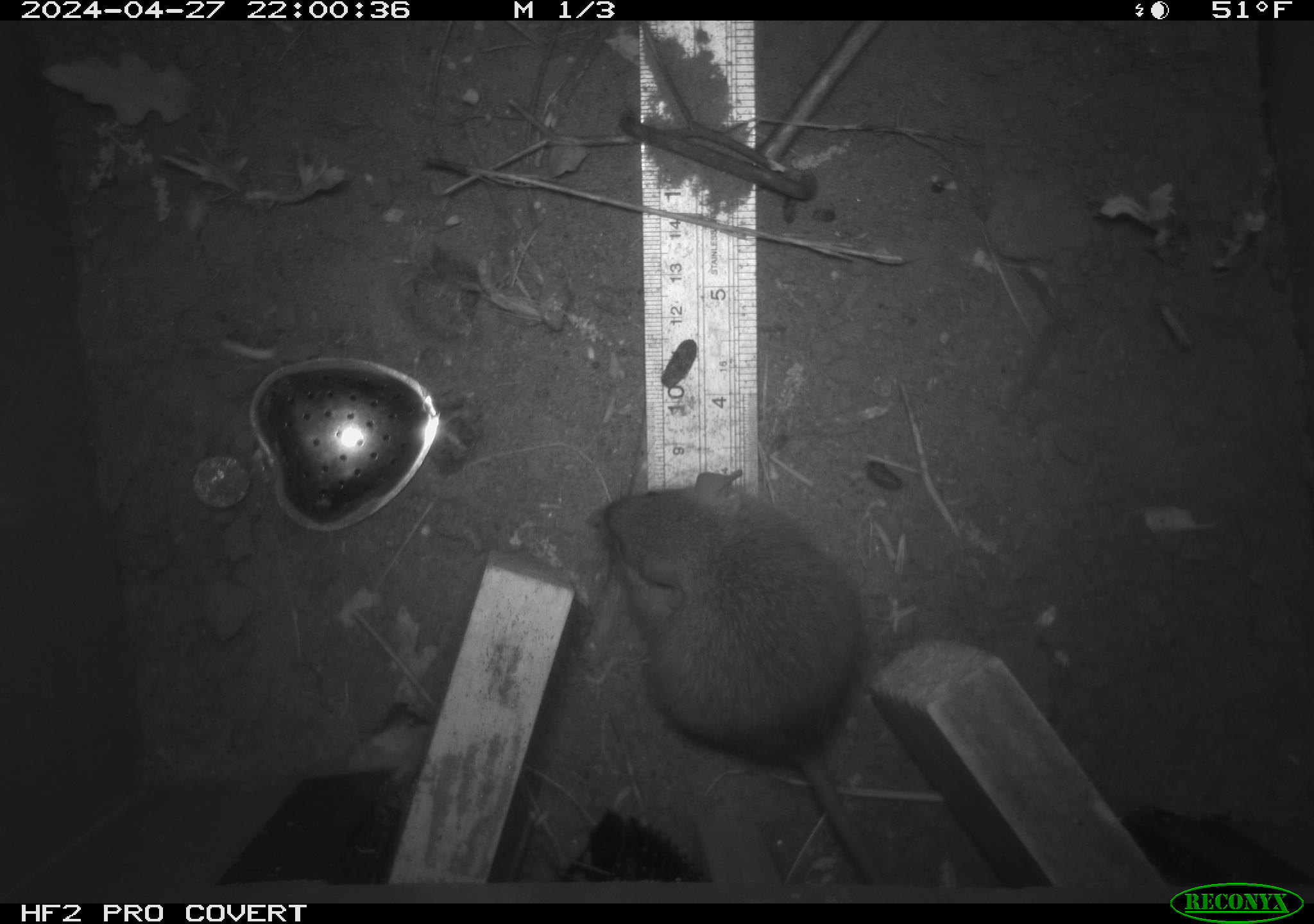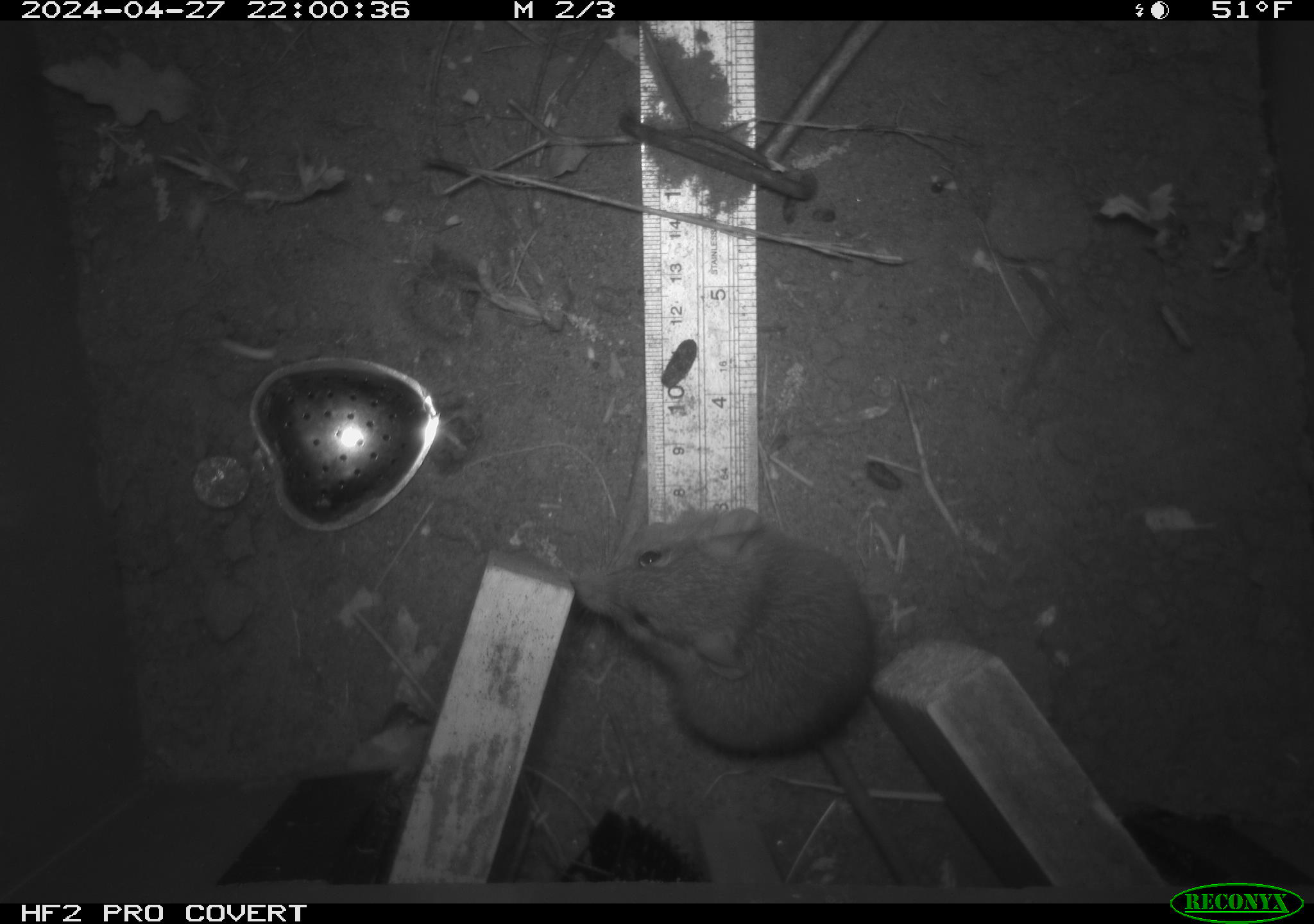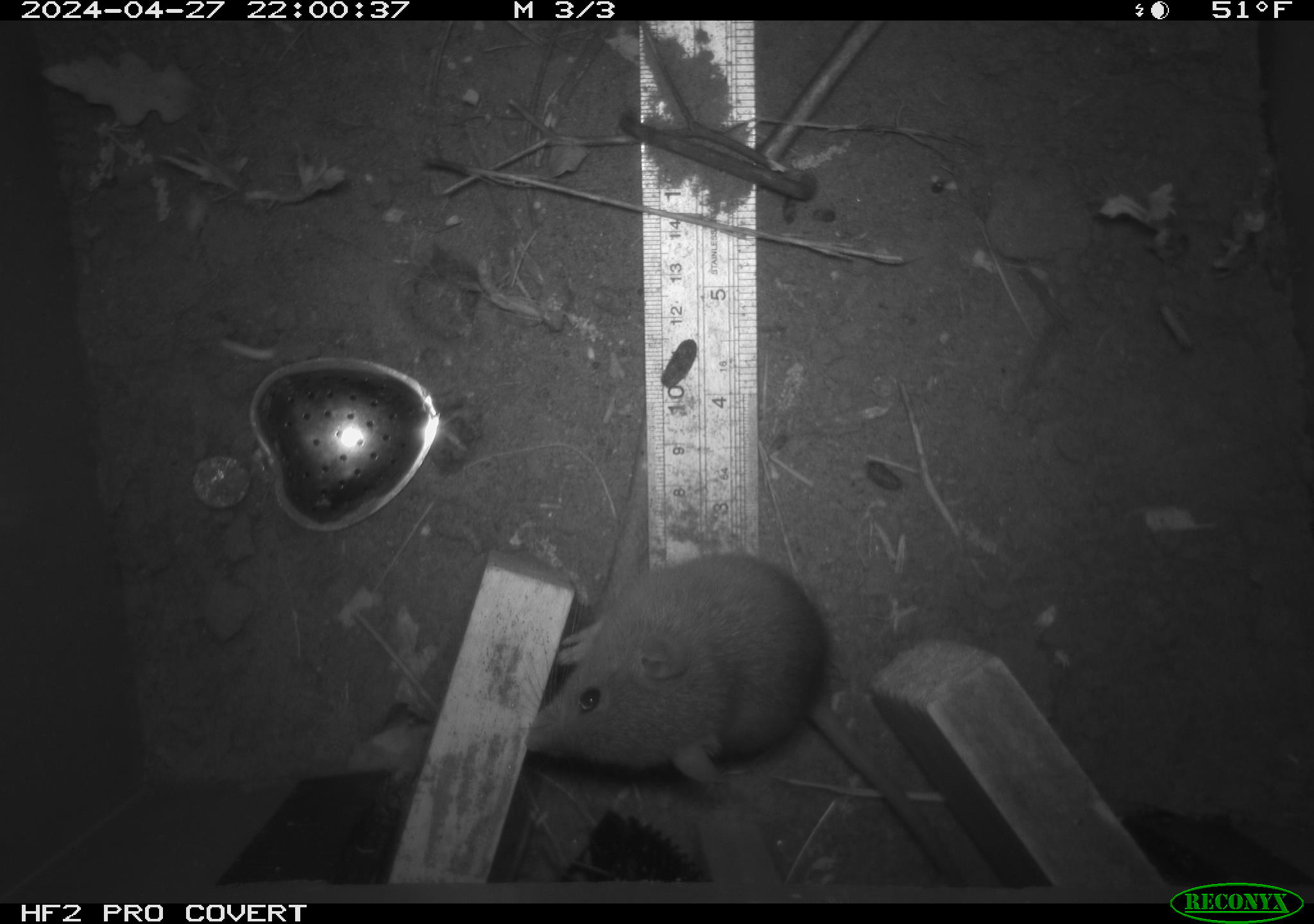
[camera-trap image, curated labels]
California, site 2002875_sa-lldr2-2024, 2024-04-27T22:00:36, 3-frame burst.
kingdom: Animalia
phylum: Chordata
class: Mammalia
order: Rodentia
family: Muridae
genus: Rattus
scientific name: Rattus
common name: rat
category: rattus species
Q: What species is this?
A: Rattus species (rat) (Rattus).